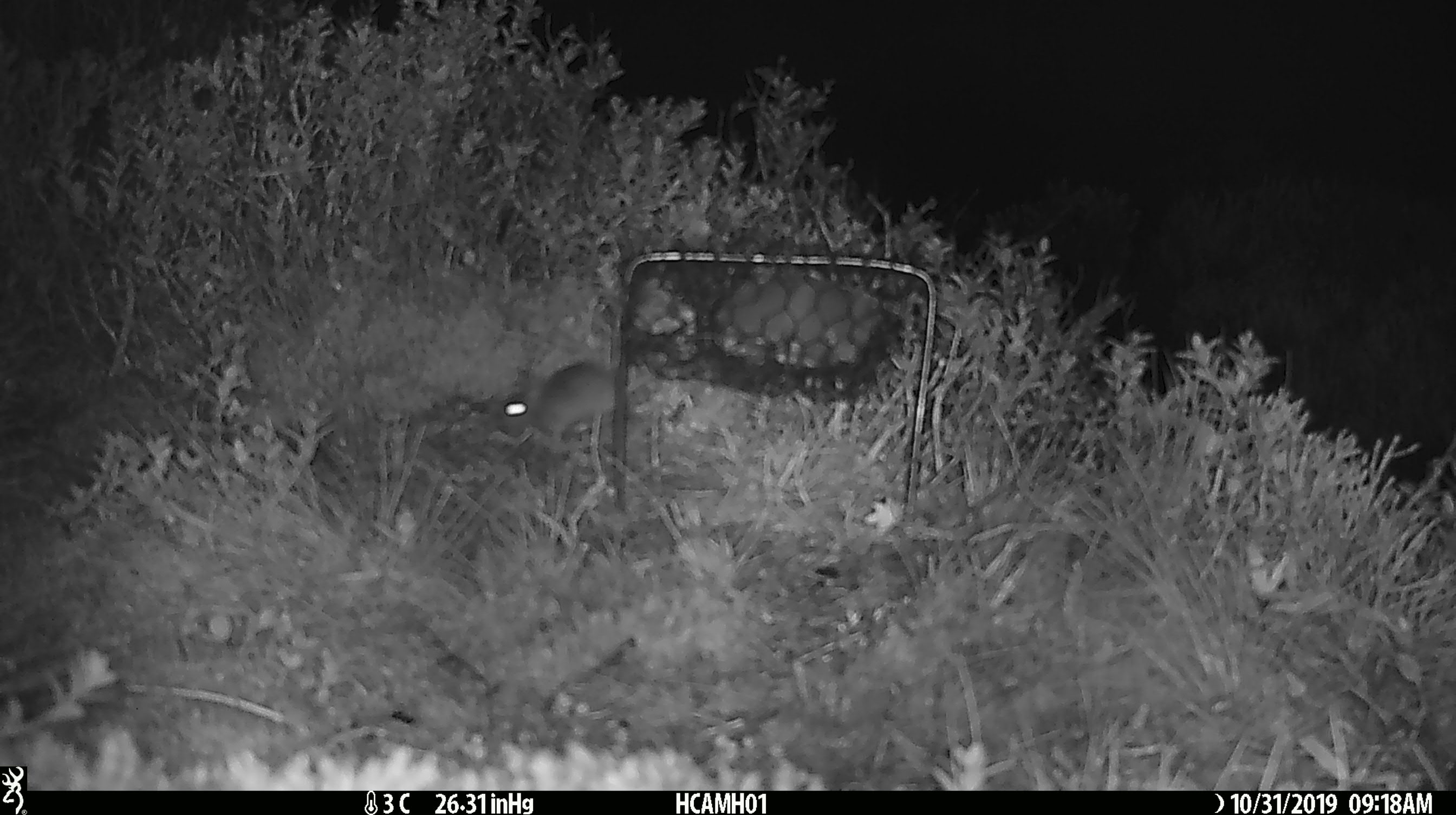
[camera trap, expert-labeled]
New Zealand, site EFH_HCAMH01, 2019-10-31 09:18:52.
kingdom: Animalia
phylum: Chordata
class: Mammalia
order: Rodentia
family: Muridae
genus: Mus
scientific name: Mus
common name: mouse